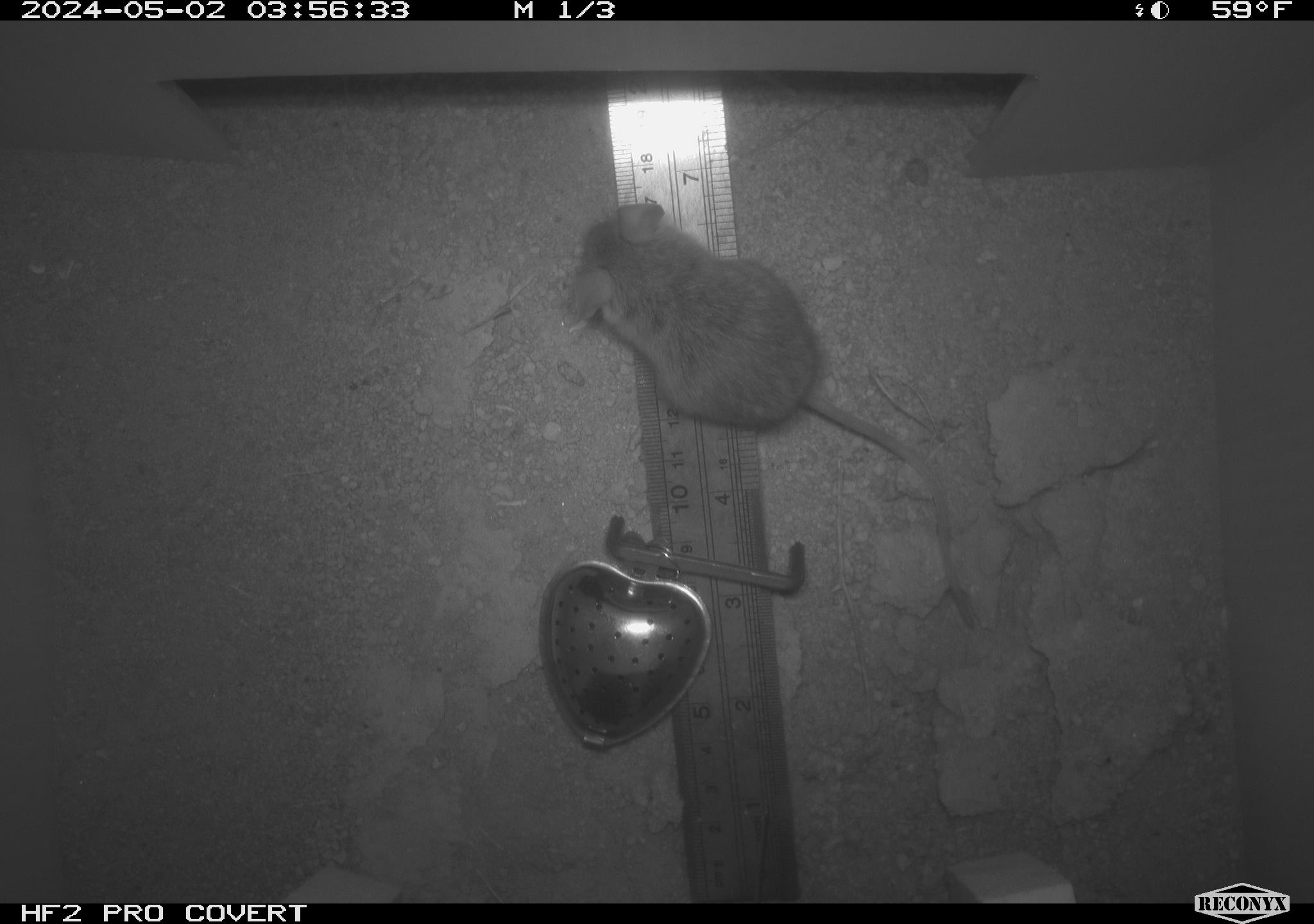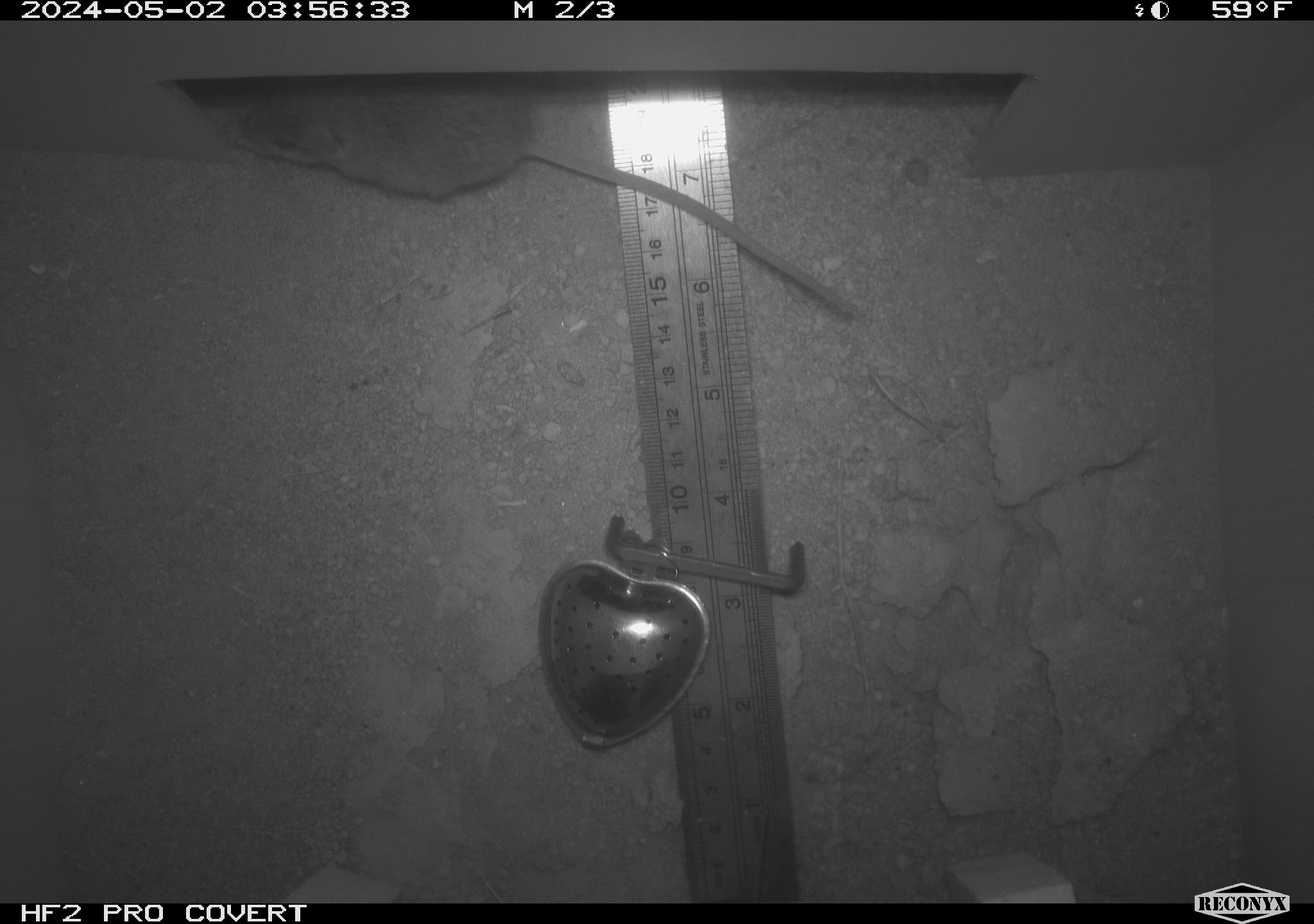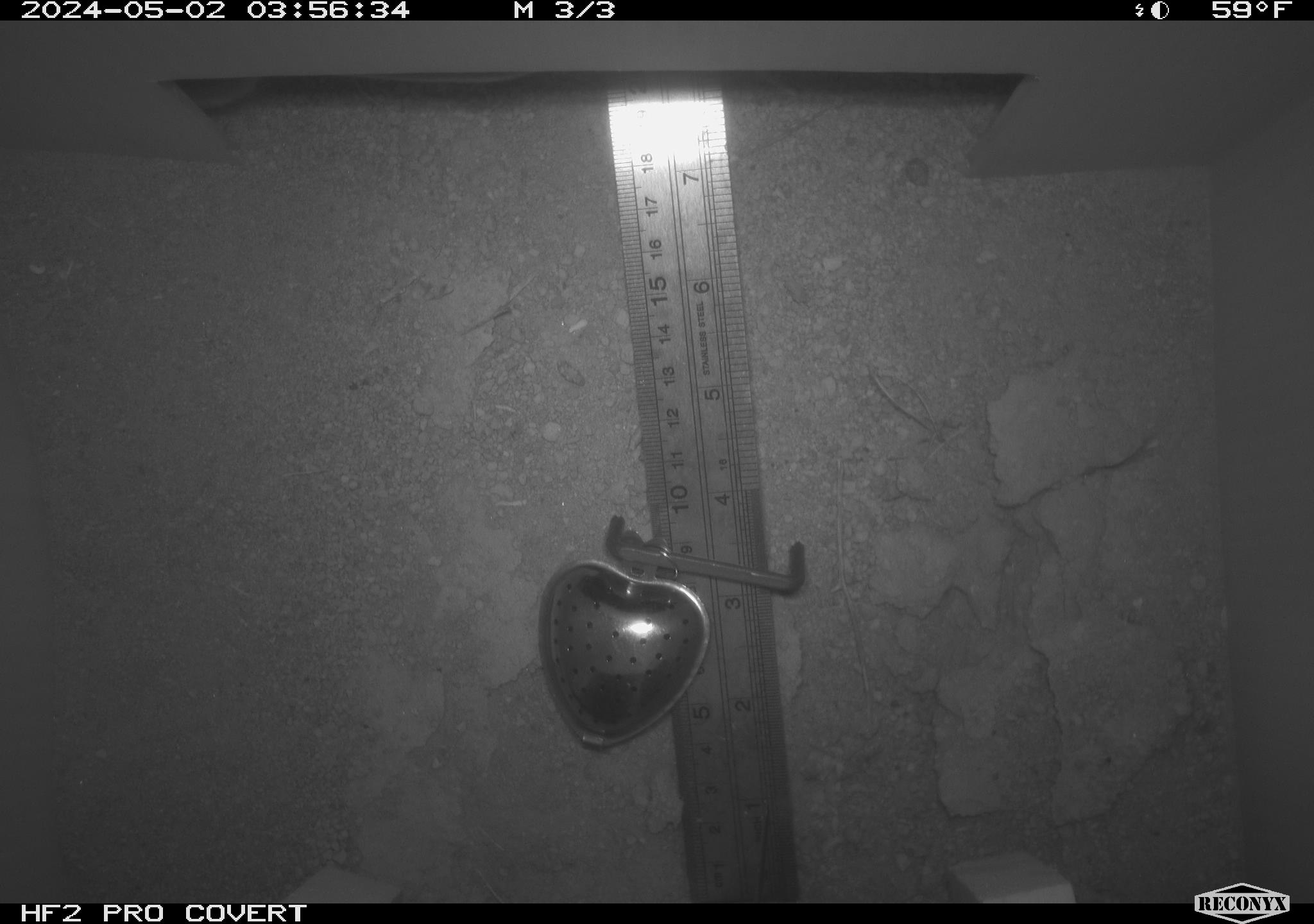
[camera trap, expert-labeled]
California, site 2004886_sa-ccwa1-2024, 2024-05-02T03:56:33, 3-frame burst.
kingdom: Animalia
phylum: Chordata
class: Mammalia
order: Rodentia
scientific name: Rodentia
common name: mouse species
Mouse species (Rodentia).